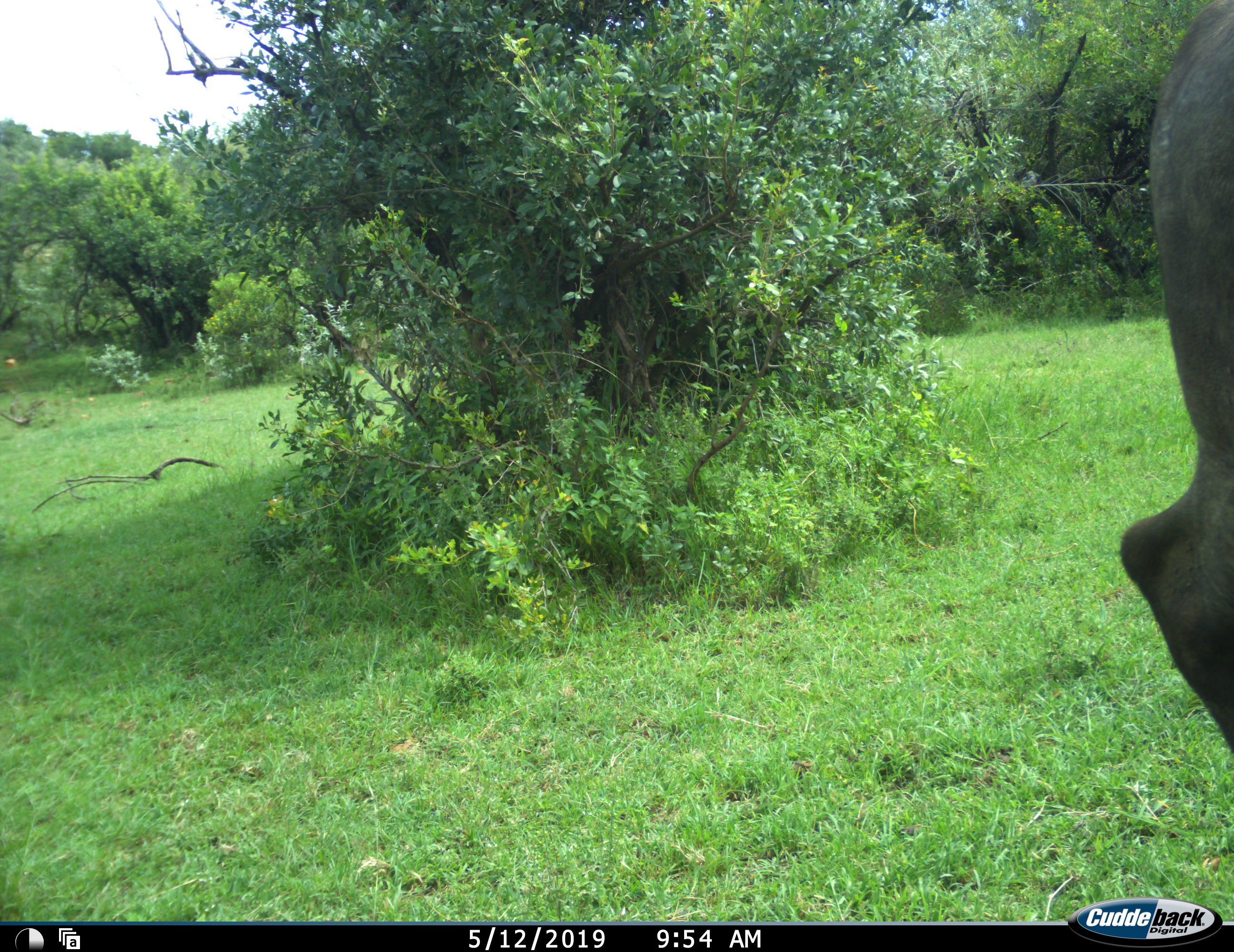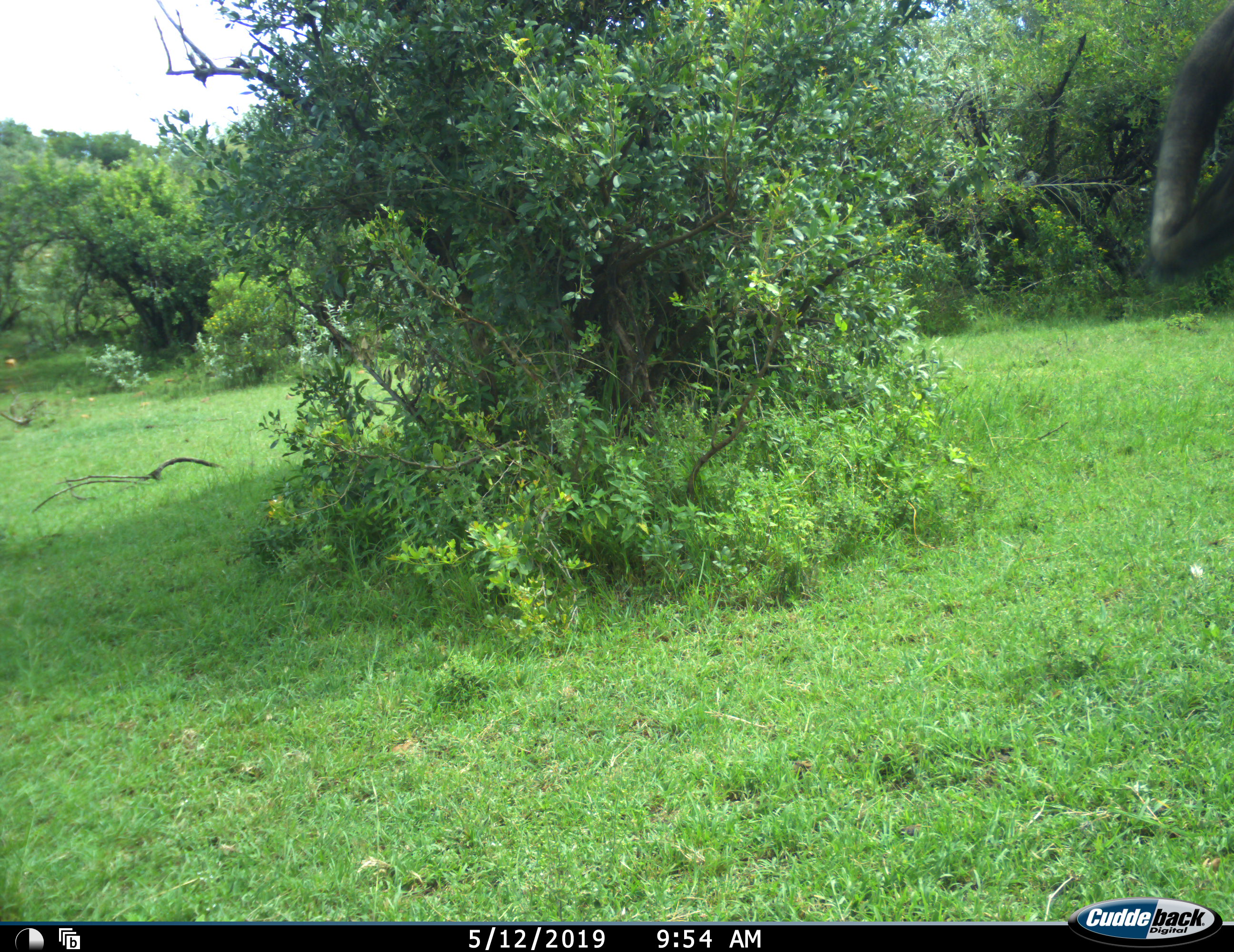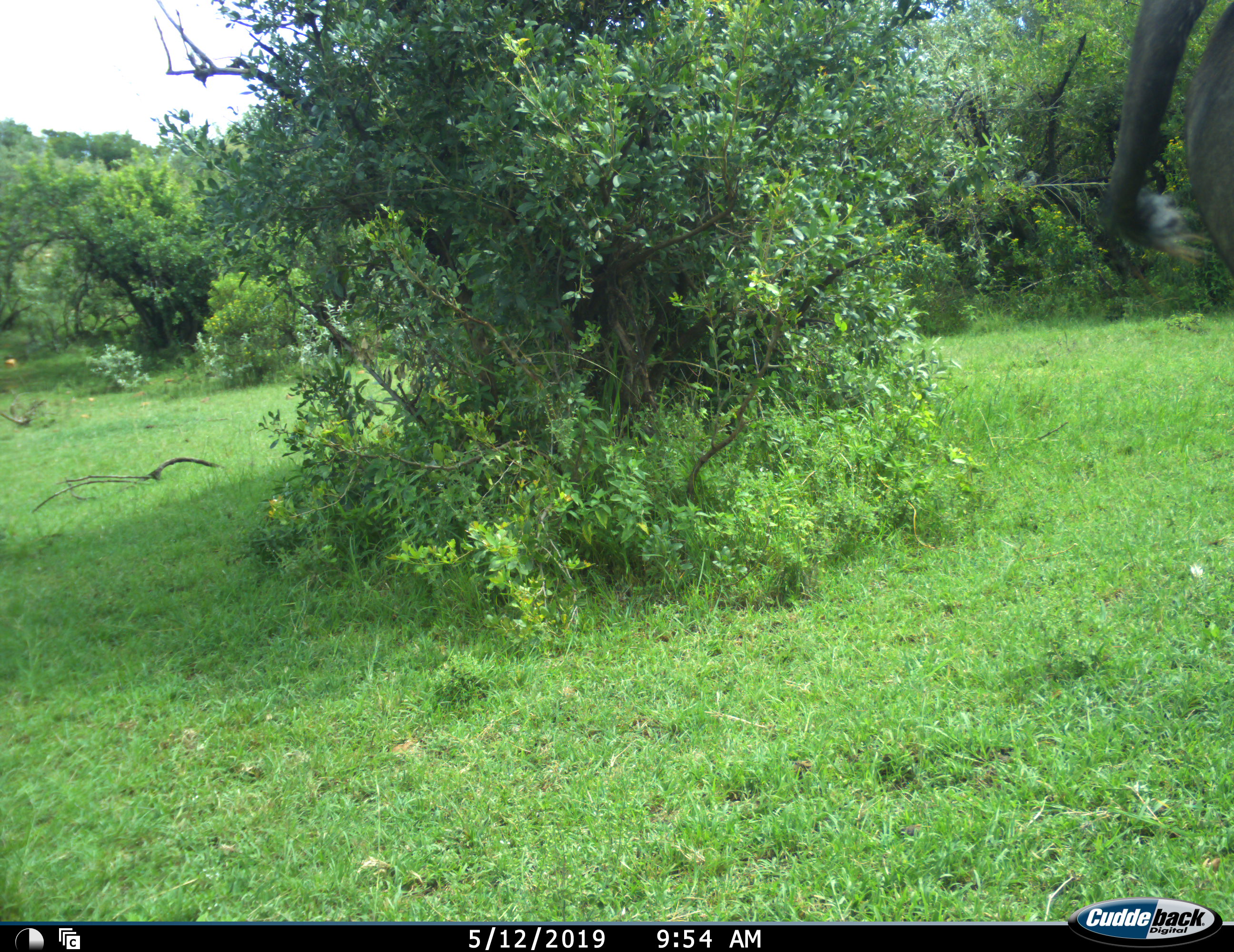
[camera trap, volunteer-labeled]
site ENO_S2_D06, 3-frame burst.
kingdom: Animalia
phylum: Chordata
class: Mammalia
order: Artiodactyla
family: Bovidae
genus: Syncerus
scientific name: Syncerus caffer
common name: african buffalo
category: buffalo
Buffalo (african buffalo) (Syncerus caffer), count 1. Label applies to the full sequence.